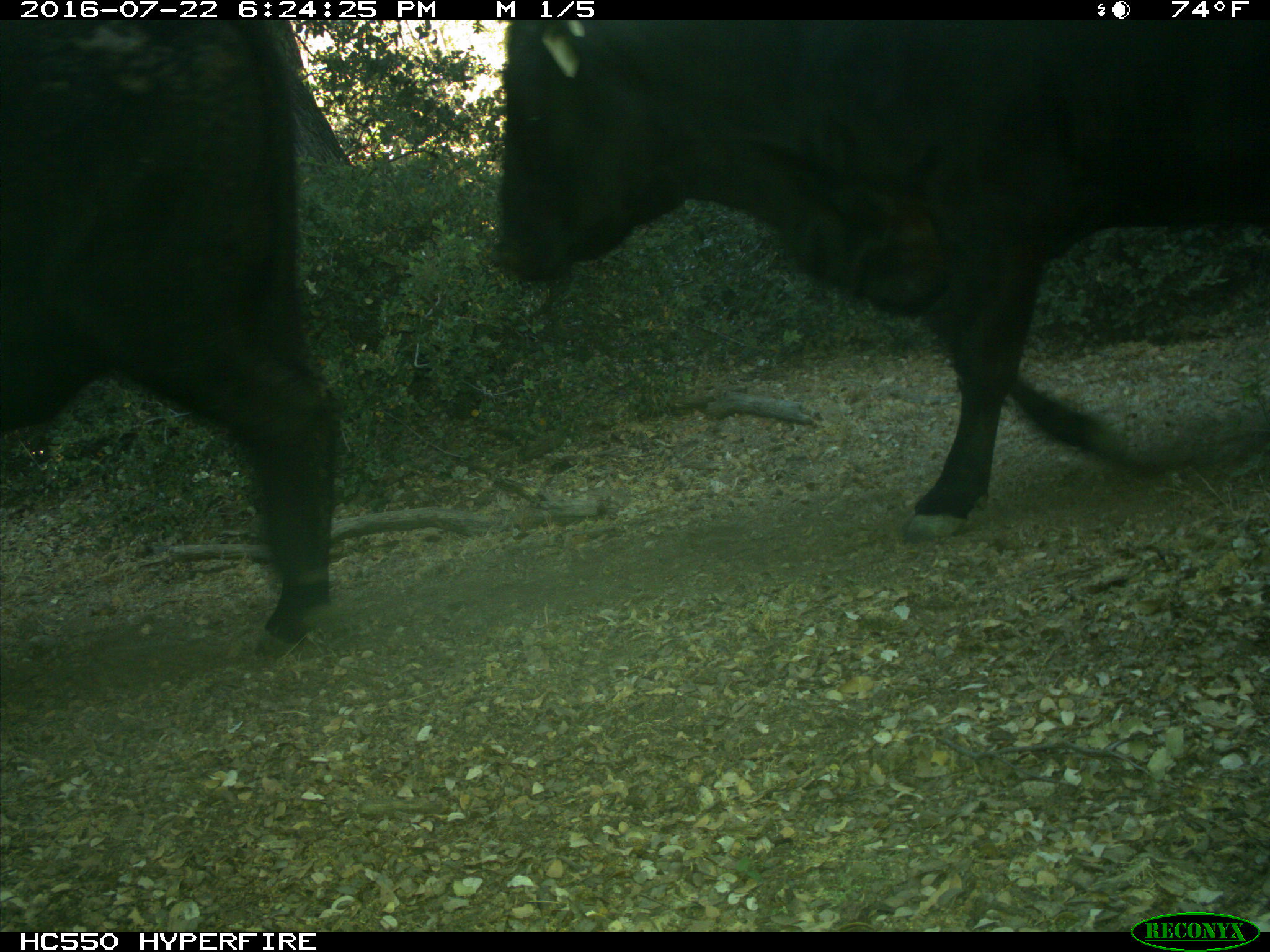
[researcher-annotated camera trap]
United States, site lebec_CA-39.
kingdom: Animalia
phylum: Chordata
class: Mammalia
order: Artiodactyla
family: Bovidae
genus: Bos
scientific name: Bos taurus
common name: domestic cow